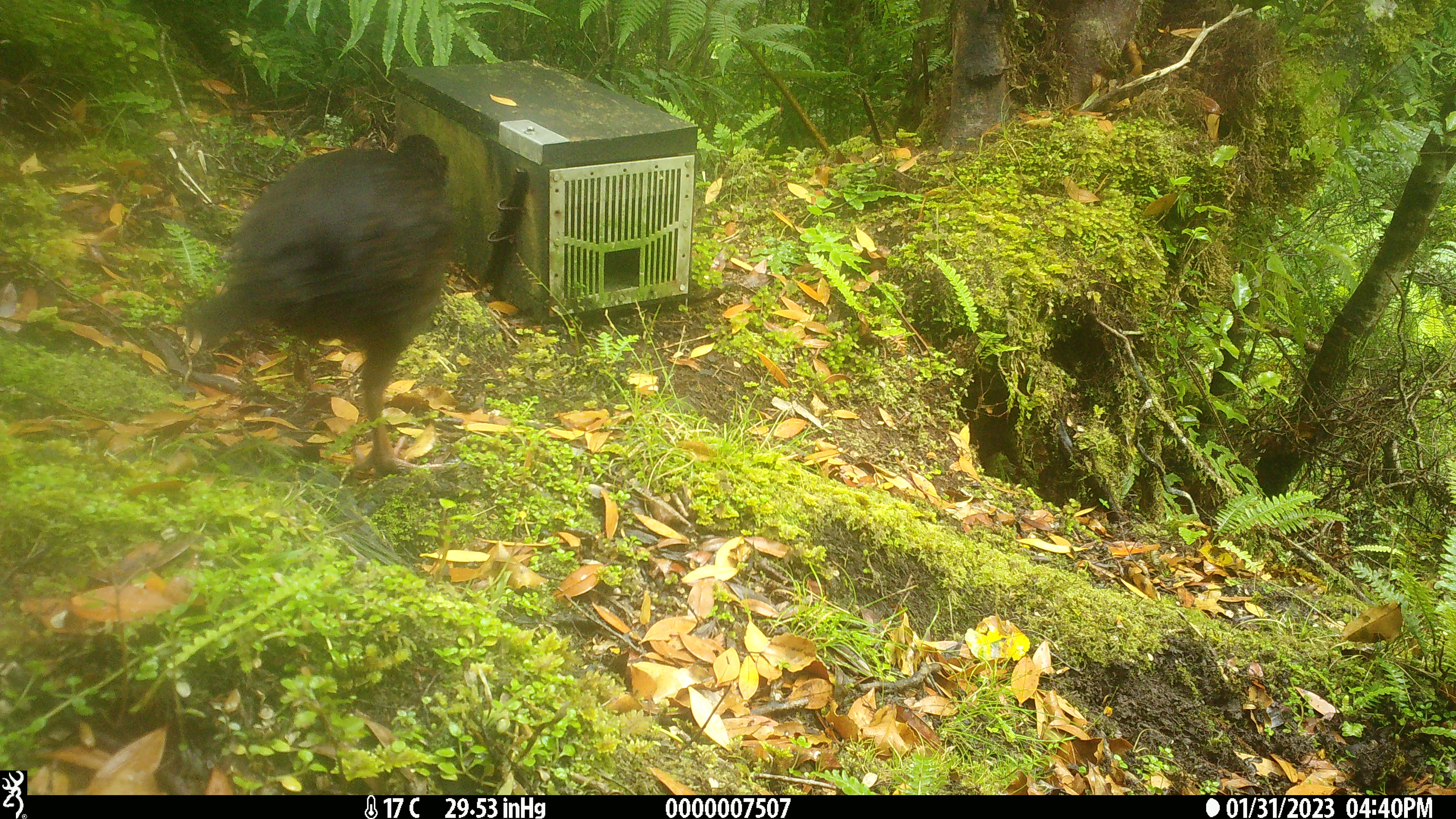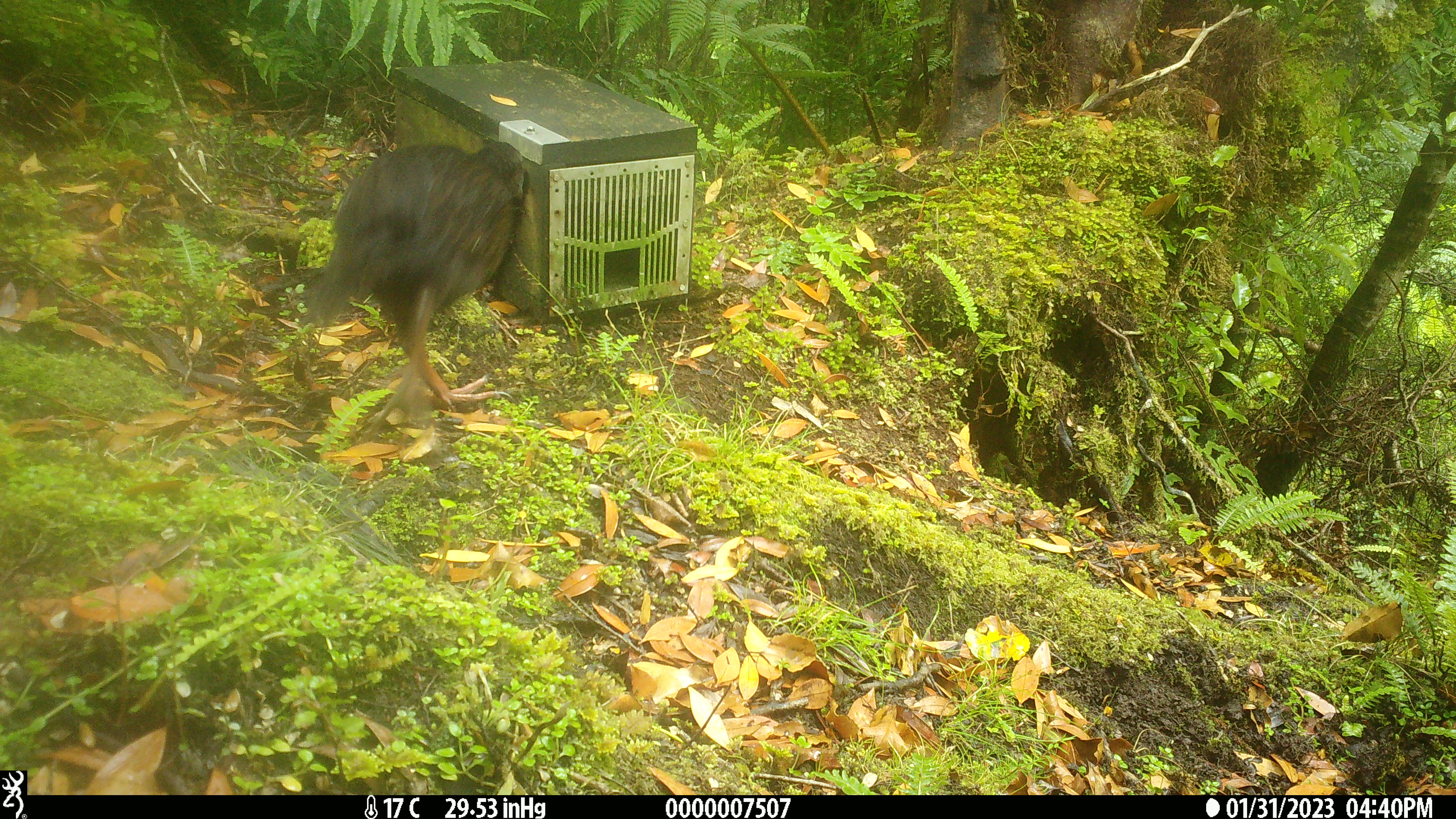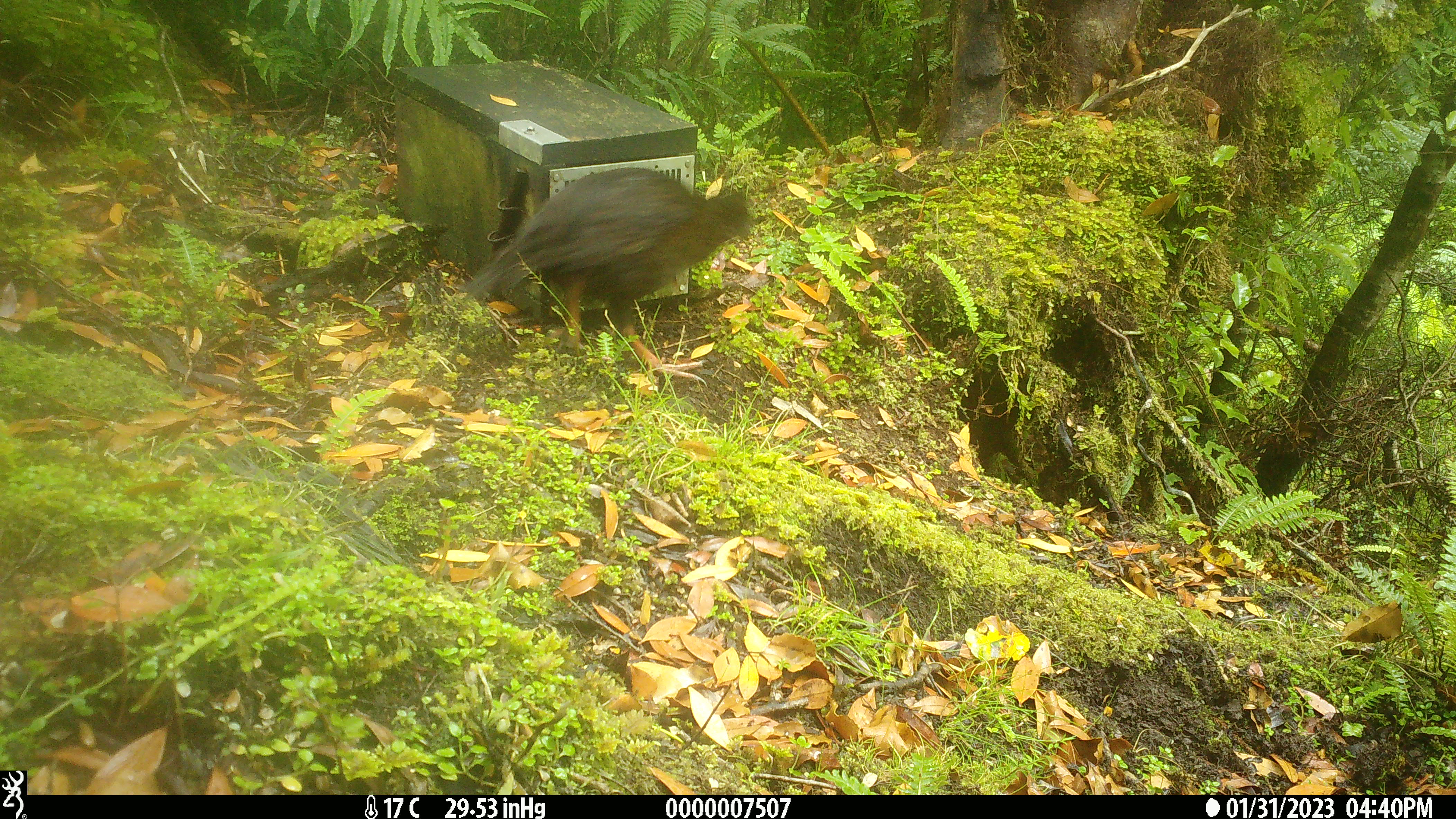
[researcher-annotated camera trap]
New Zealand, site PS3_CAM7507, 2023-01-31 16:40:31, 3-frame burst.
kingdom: Animalia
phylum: Chordata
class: Aves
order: Gruiformes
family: Rallidae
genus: Gallirallus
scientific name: Gallirallus australis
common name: weka